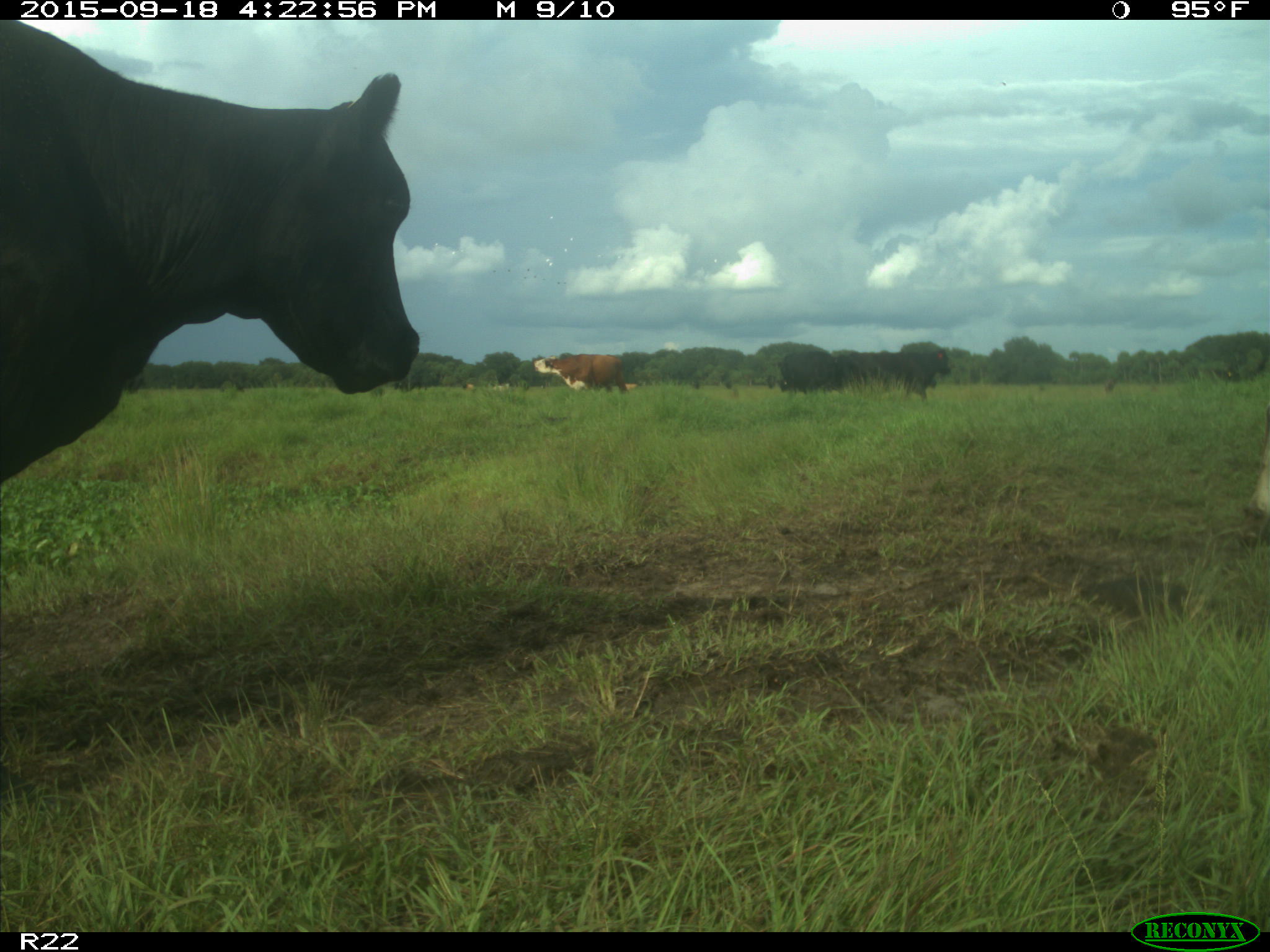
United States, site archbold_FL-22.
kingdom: Animalia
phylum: Chordata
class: Mammalia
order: Artiodactyla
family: Bovidae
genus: Bos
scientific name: Bos taurus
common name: domestic cow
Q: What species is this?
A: Bos taurus (domestic cow).